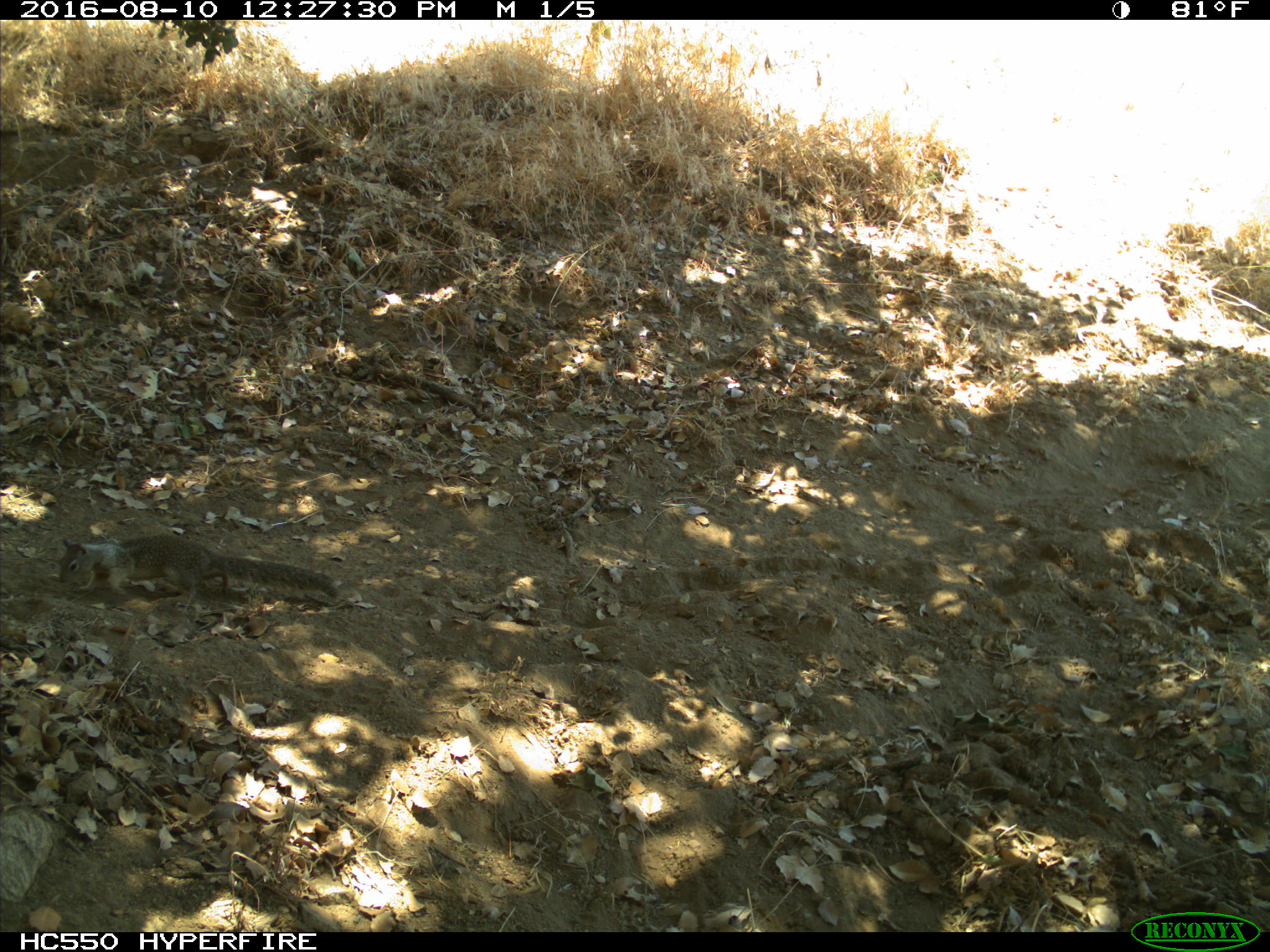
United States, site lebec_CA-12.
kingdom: Animalia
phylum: Chordata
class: Mammalia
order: Rodentia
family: Sciuridae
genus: Otospermophilus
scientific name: Otospermophilus beecheyi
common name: california ground squirrel